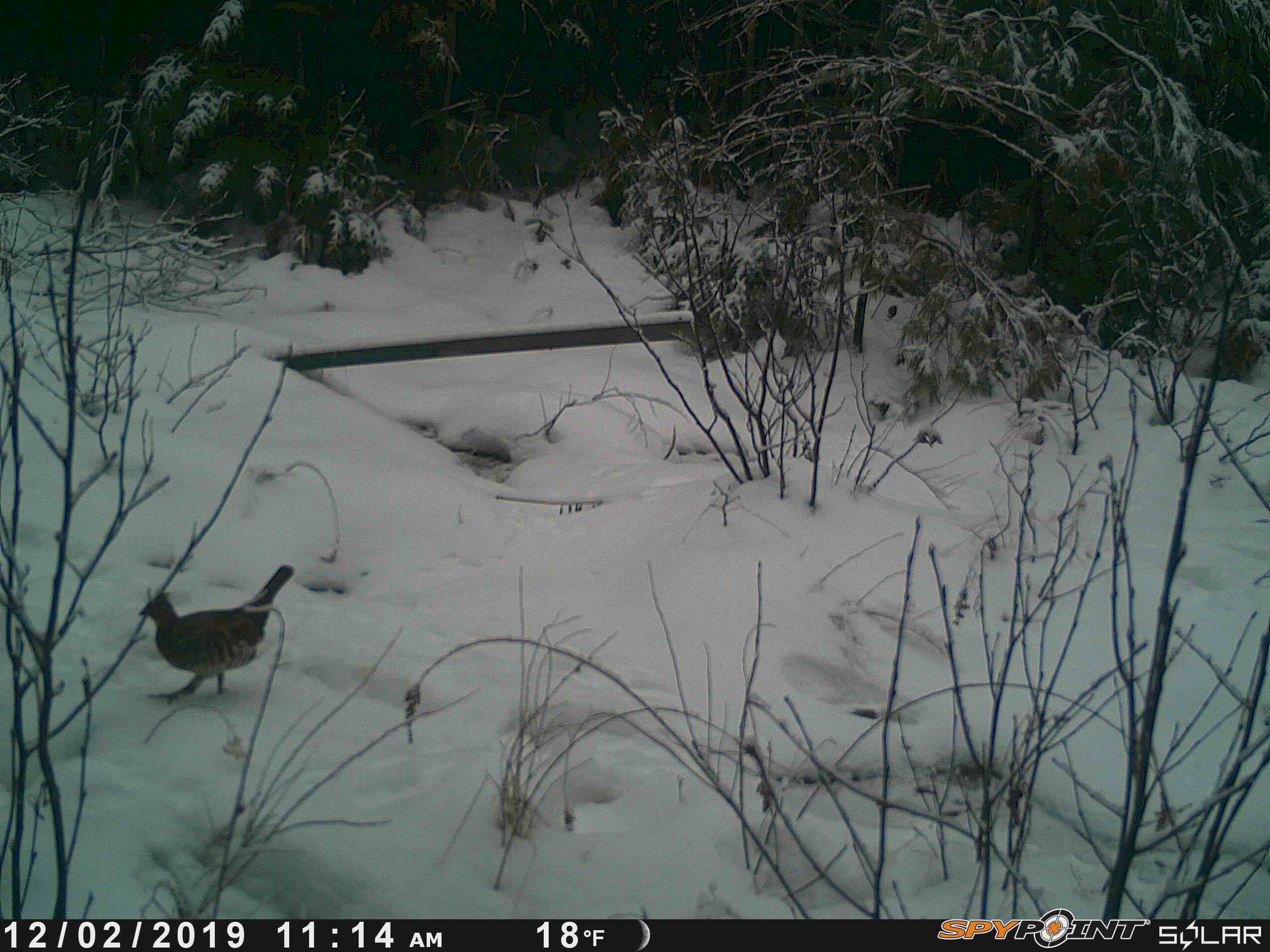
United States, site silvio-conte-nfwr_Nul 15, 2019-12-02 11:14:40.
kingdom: Animalia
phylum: Chordata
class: Aves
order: Galliformes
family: Phasianidae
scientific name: Phasianidae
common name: grouse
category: grouse sp.